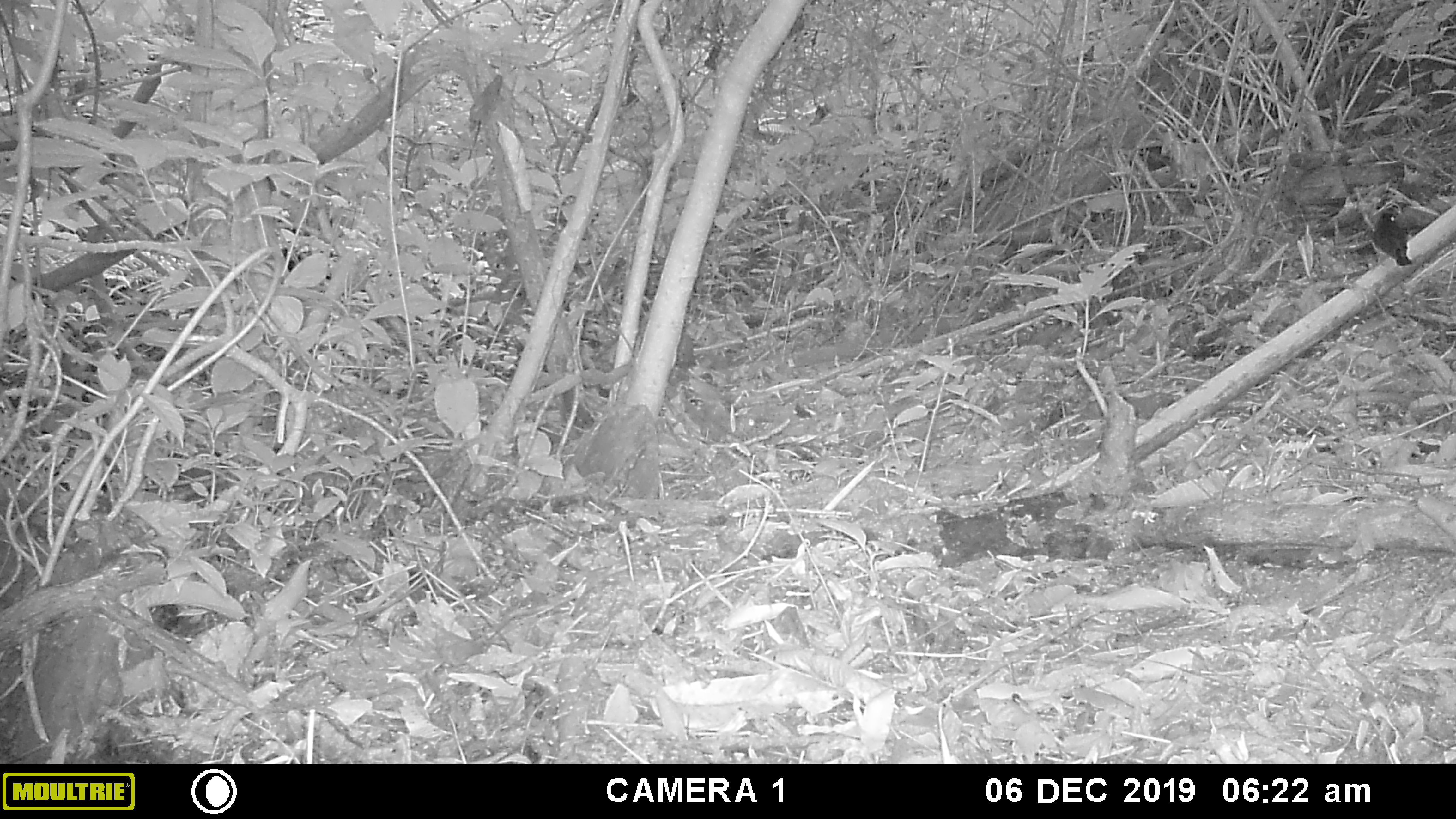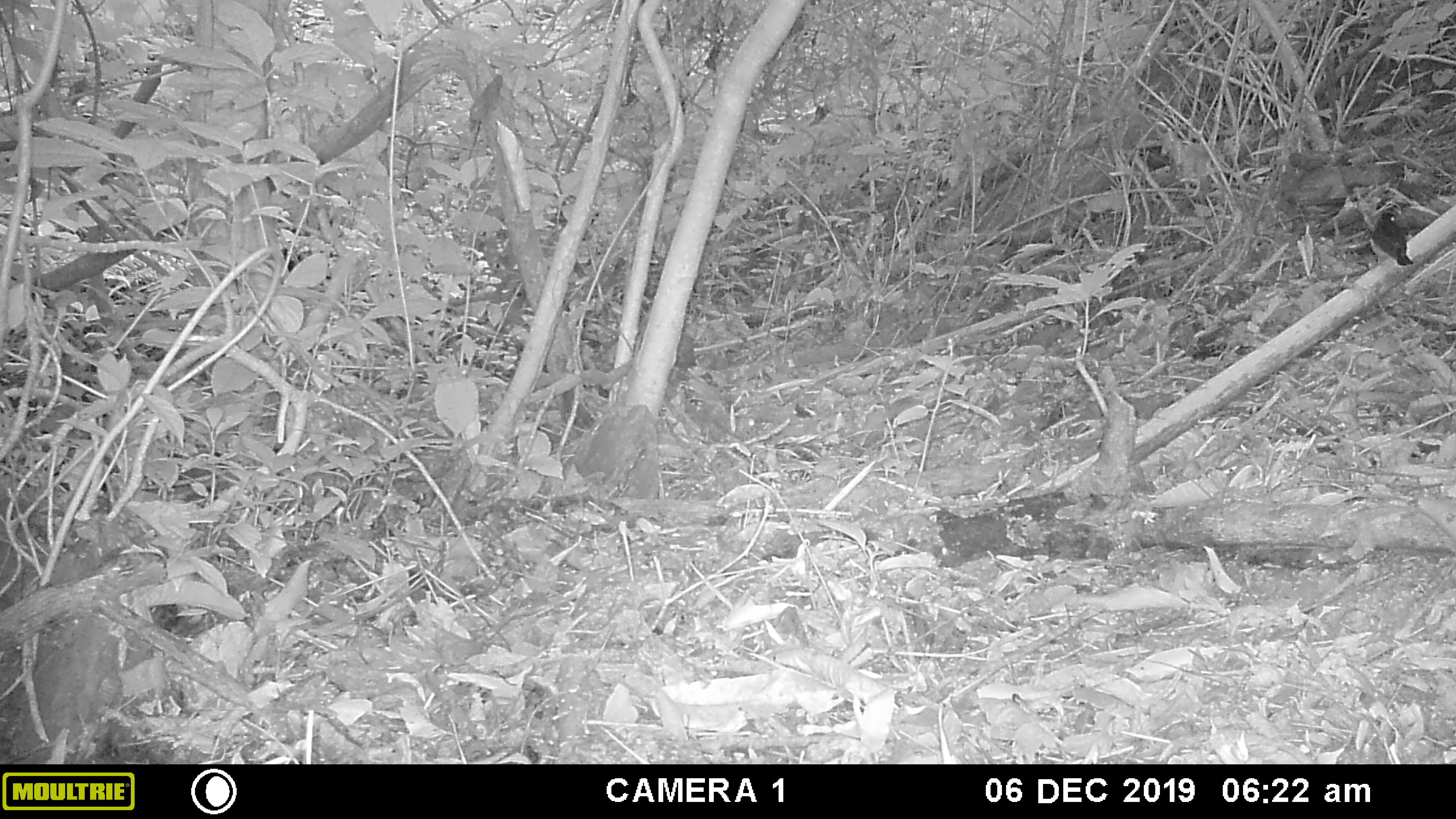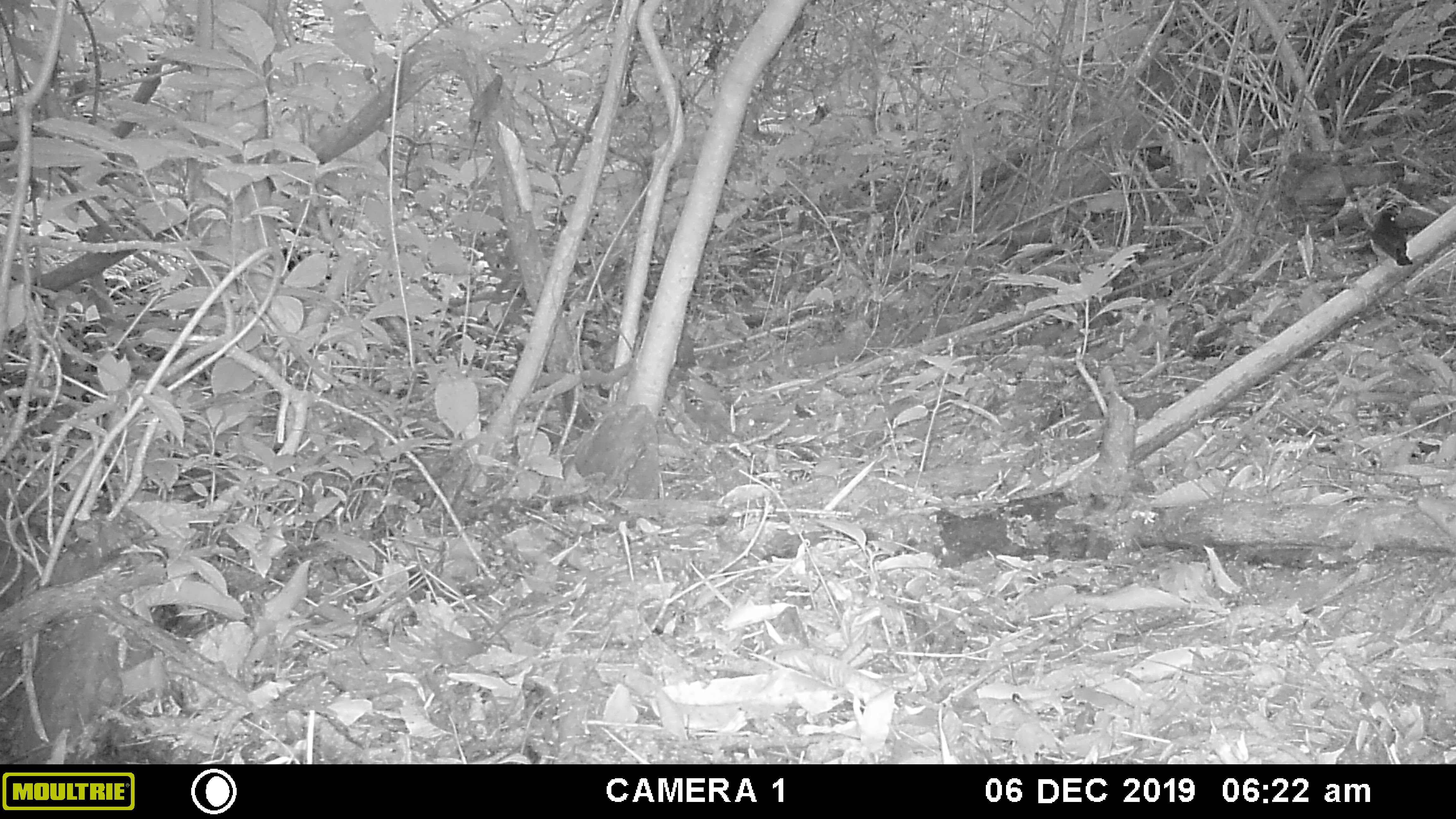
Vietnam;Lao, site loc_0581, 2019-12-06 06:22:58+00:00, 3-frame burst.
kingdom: Animalia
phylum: Chordata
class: Aves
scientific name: Aves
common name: bird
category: unidentified bird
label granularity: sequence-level